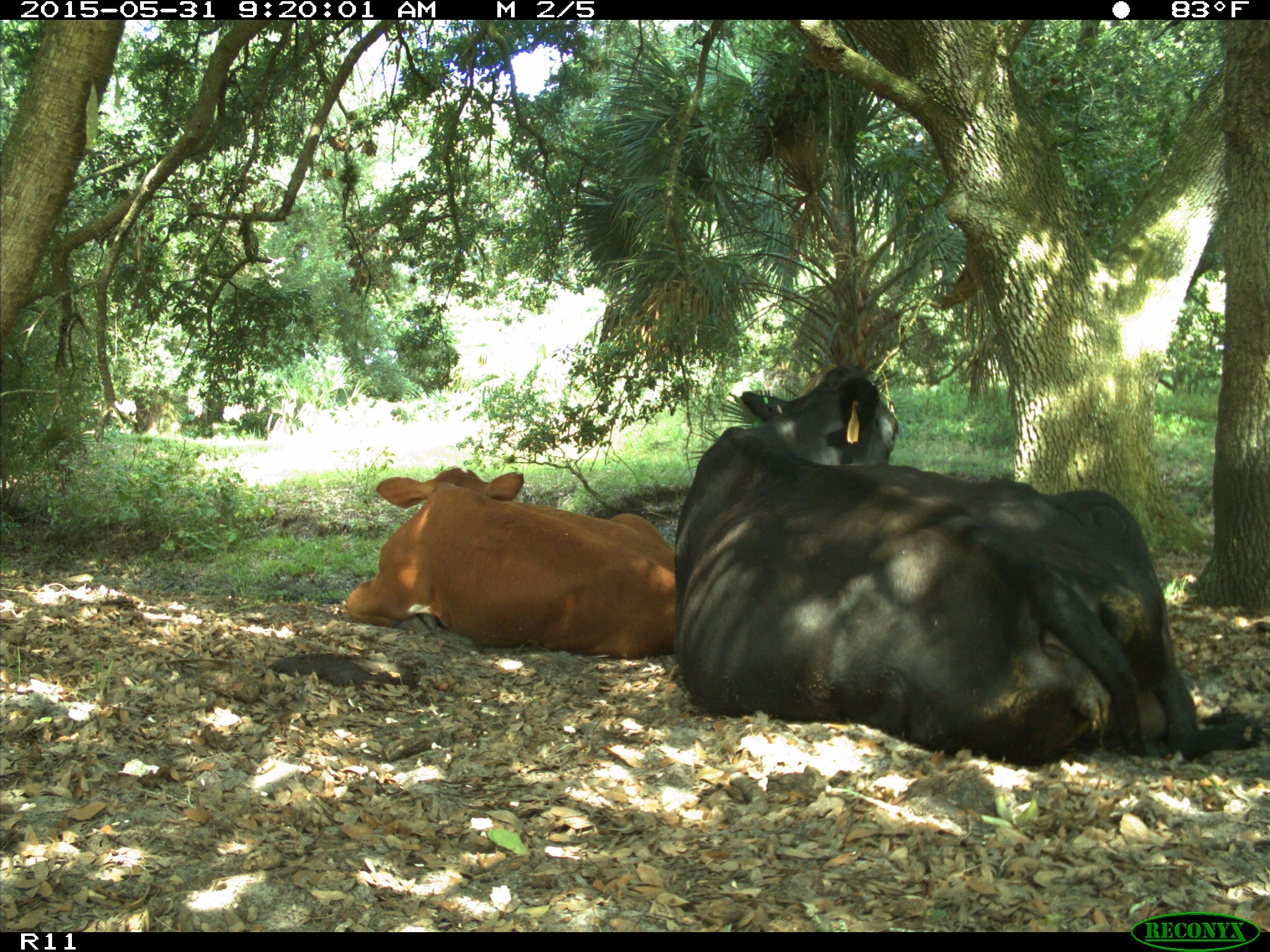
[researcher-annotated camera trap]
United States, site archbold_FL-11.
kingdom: Animalia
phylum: Chordata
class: Mammalia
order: Artiodactyla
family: Bovidae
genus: Bos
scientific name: Bos taurus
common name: domestic cow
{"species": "Bos taurus (domestic cow)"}